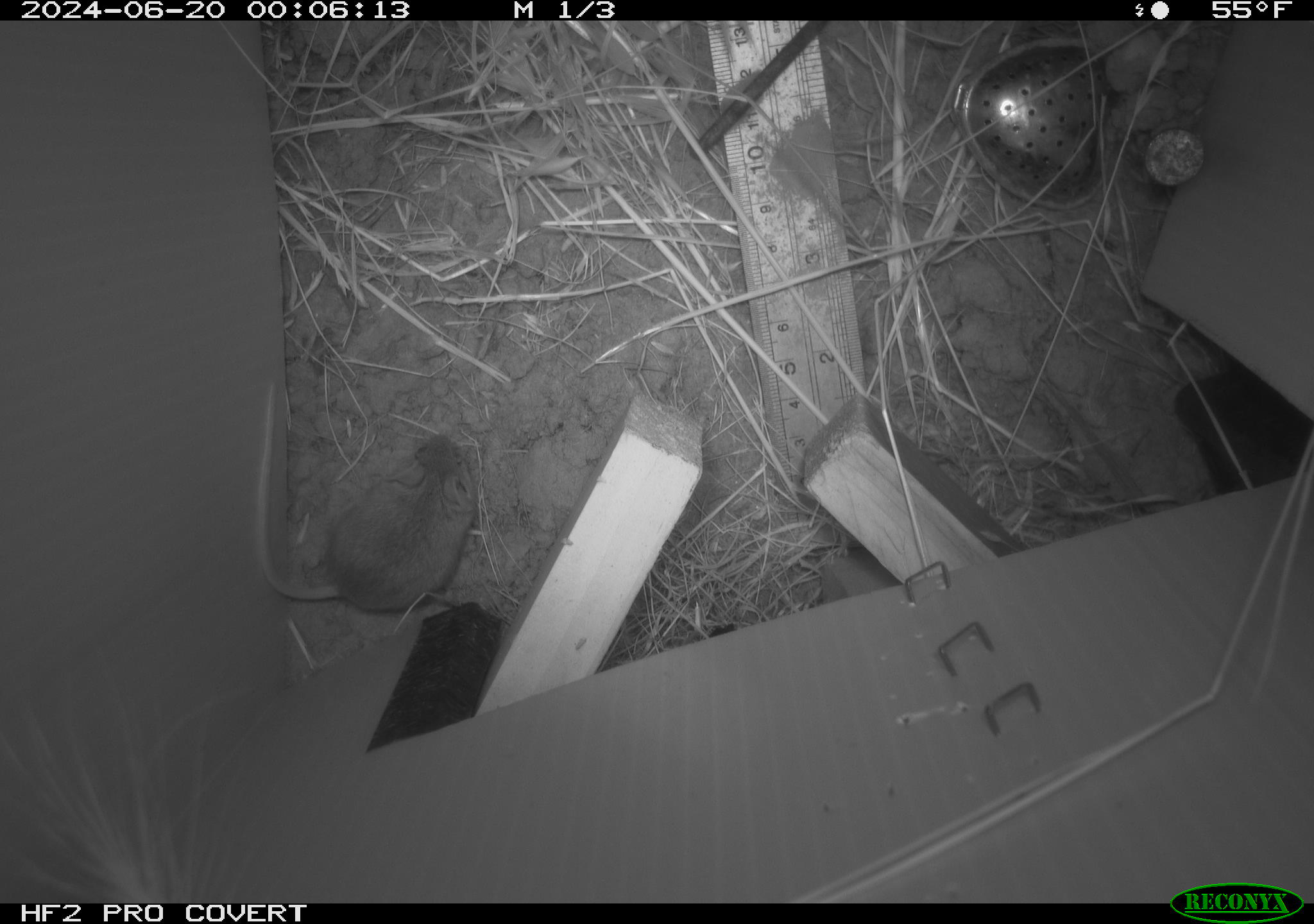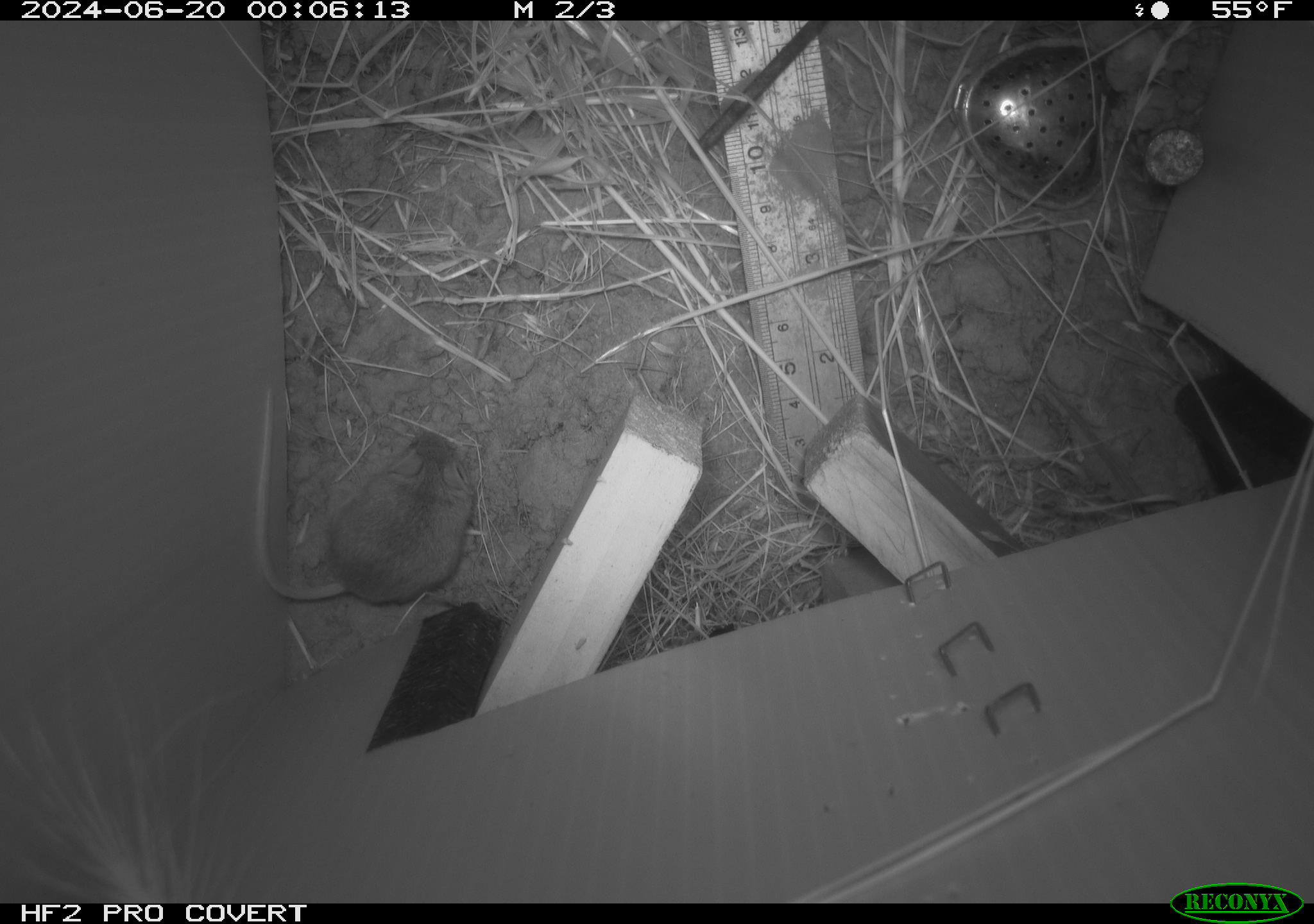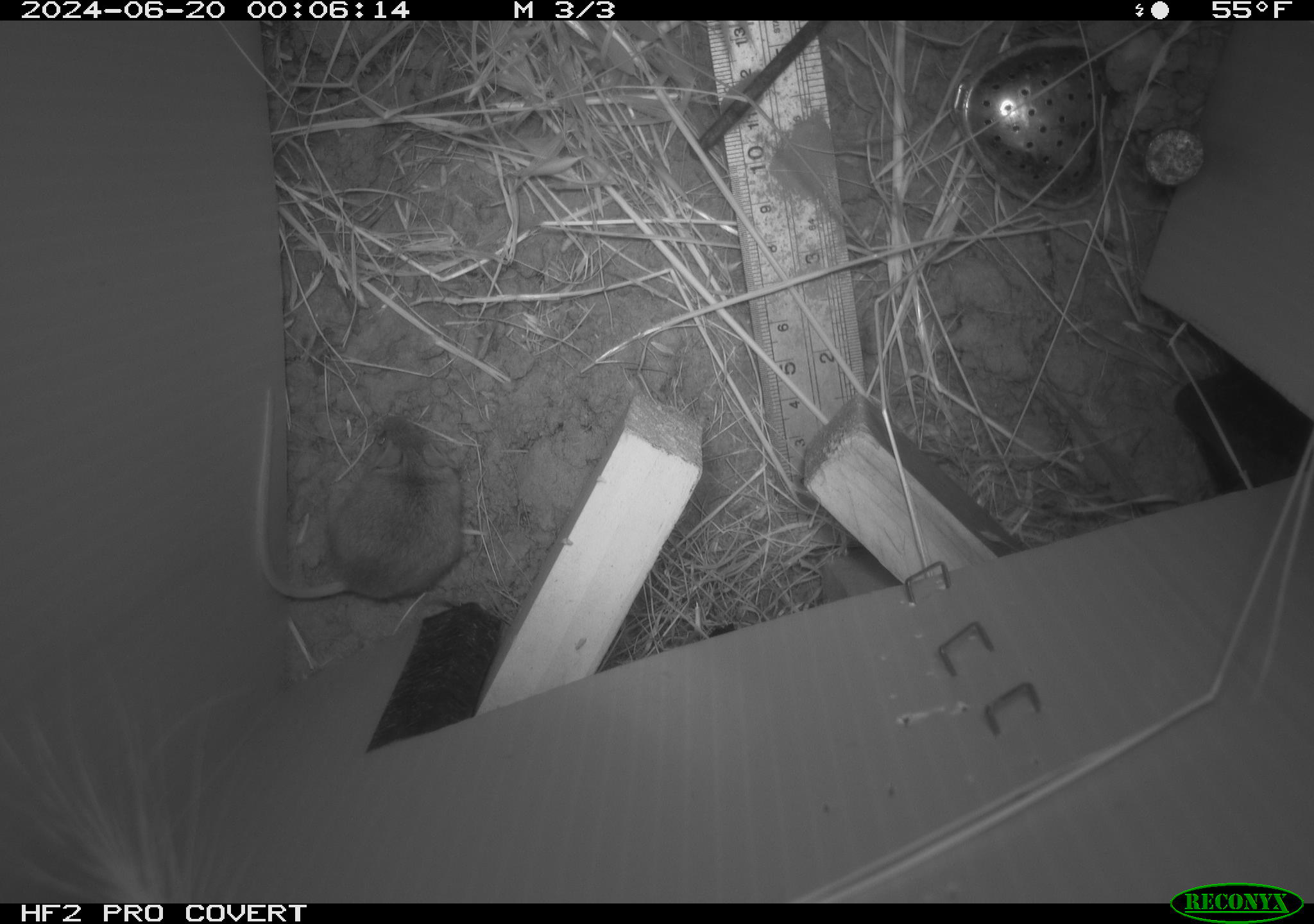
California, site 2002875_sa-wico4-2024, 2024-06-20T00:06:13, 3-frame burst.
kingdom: Animalia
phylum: Chordata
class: Mammalia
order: Rodentia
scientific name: Rodentia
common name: mouse species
Mouse species (Rodentia).